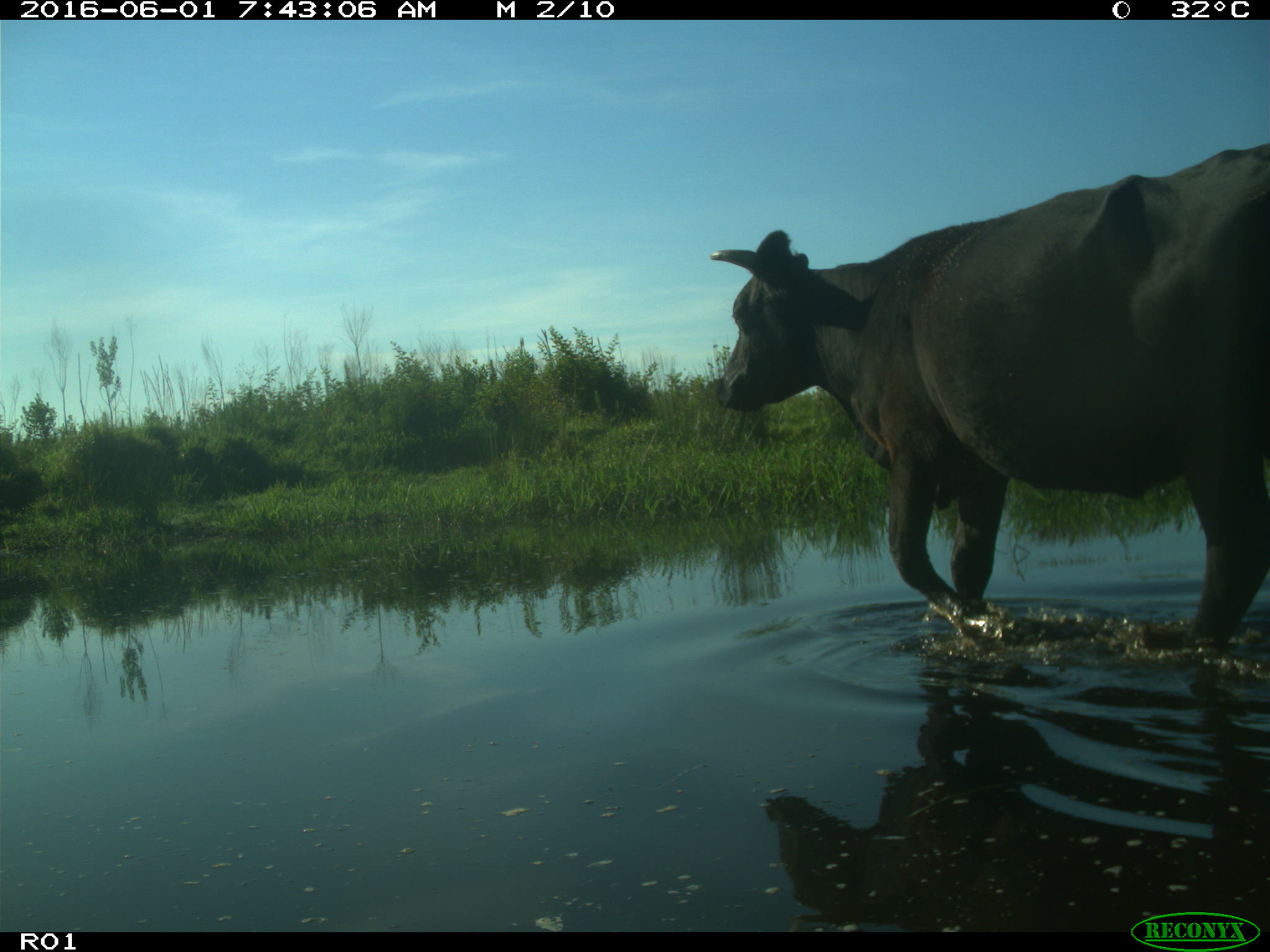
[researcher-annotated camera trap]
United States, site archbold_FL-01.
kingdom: Animalia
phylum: Chordata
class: Mammalia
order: Artiodactyla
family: Bovidae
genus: Bos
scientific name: Bos taurus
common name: domestic cow